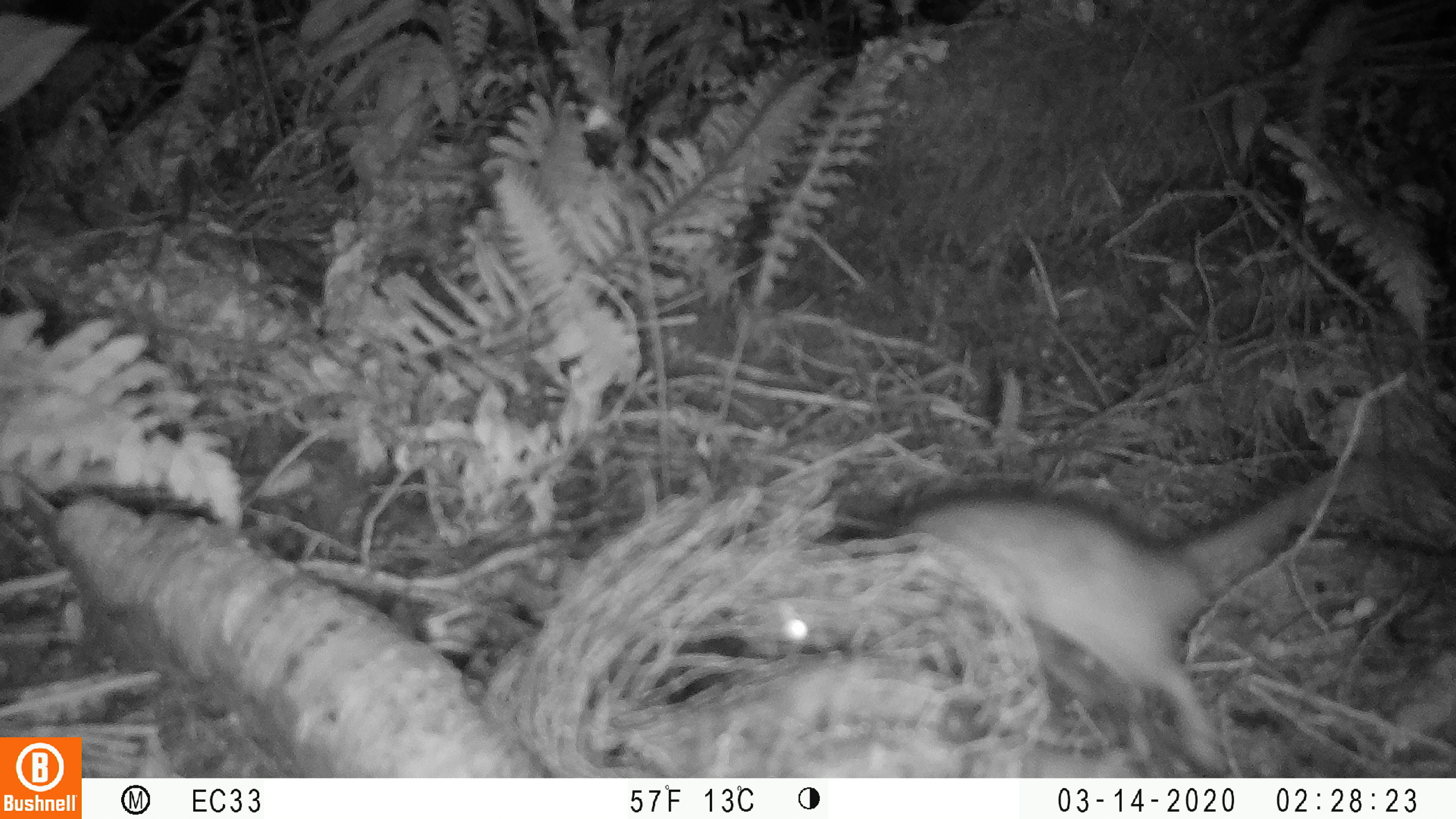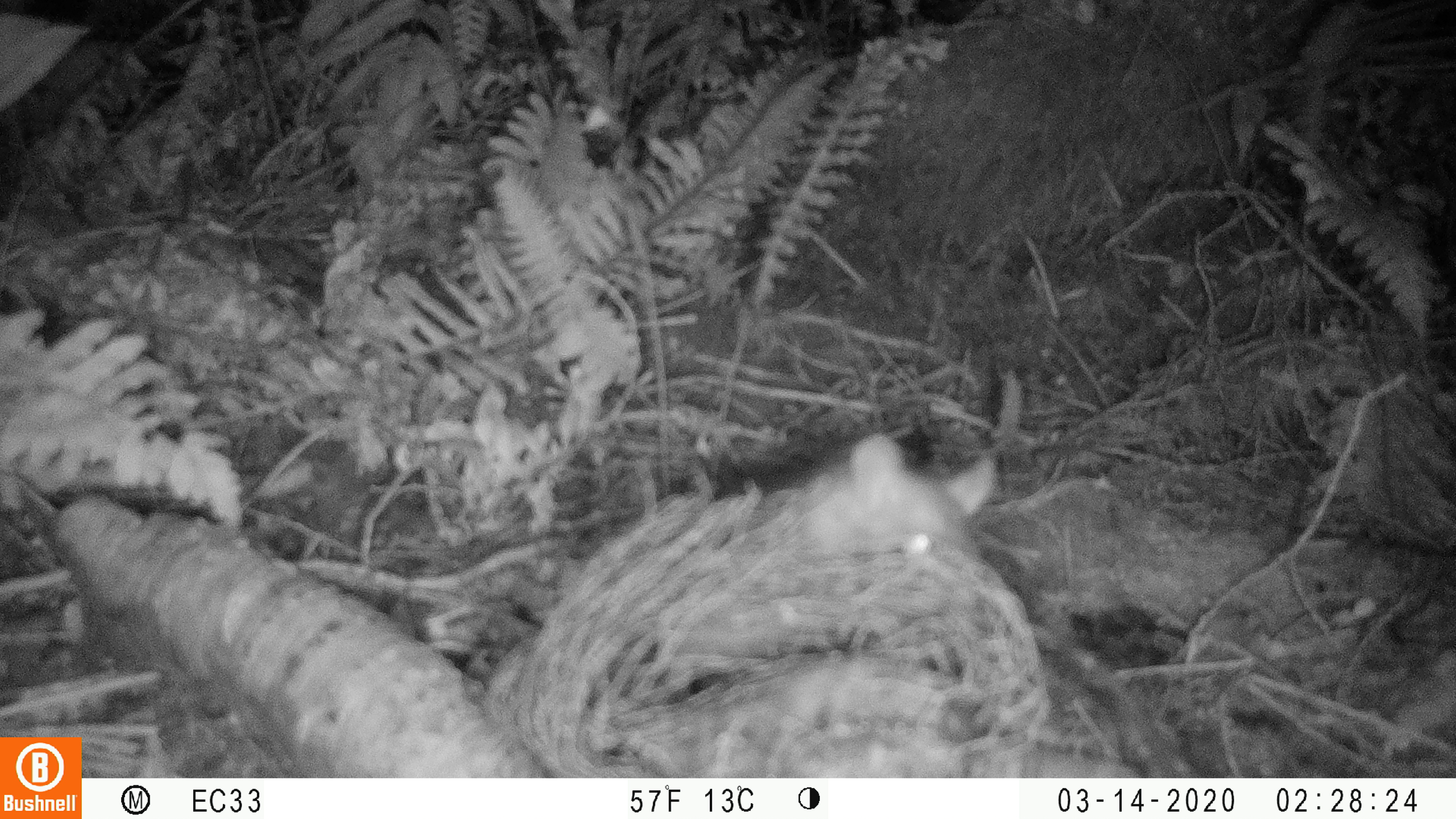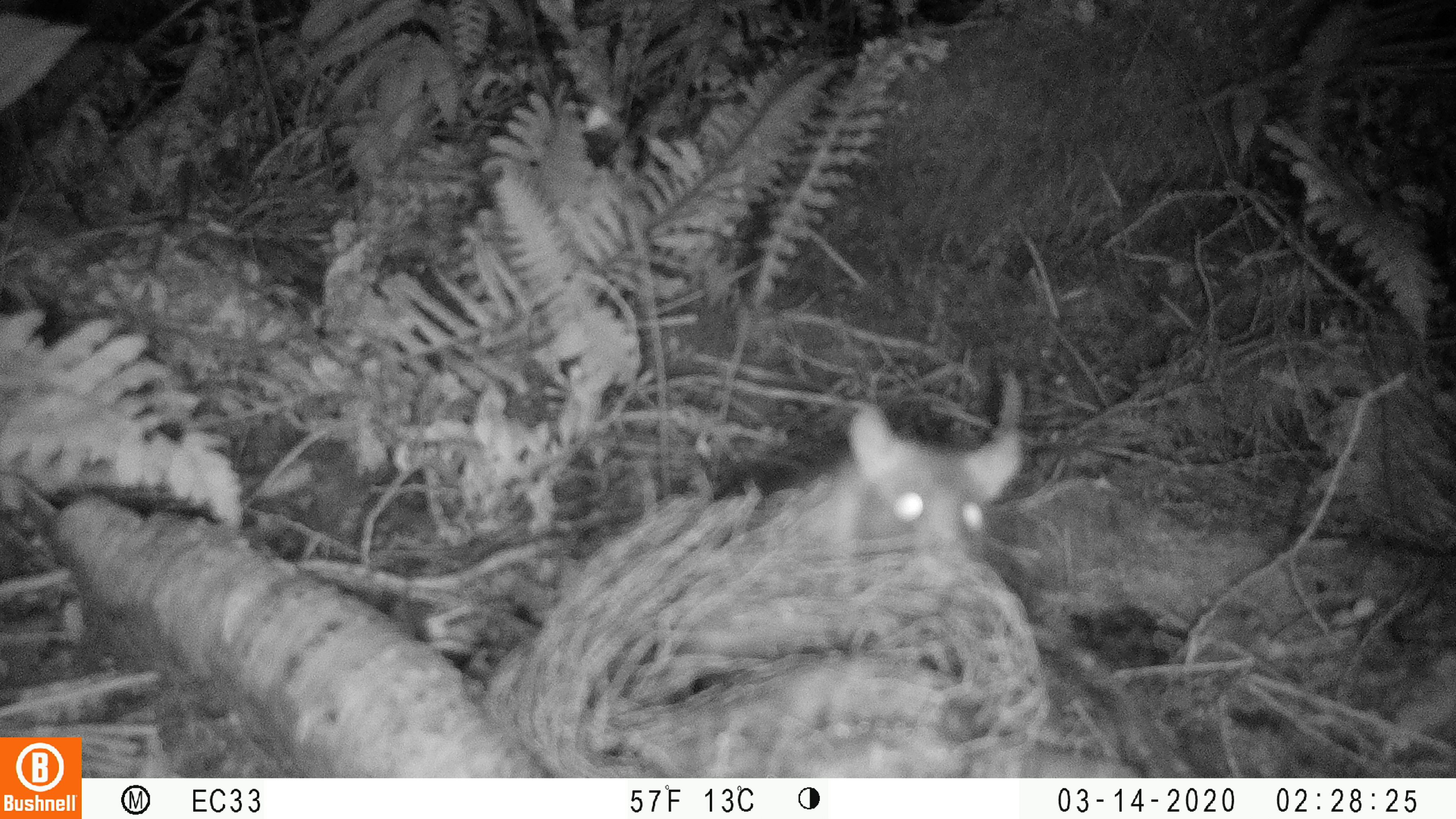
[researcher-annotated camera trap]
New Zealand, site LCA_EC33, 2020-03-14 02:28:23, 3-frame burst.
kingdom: Animalia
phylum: Chordata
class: Mammalia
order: Rodentia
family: Muridae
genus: Rattus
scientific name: Rattus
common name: rat